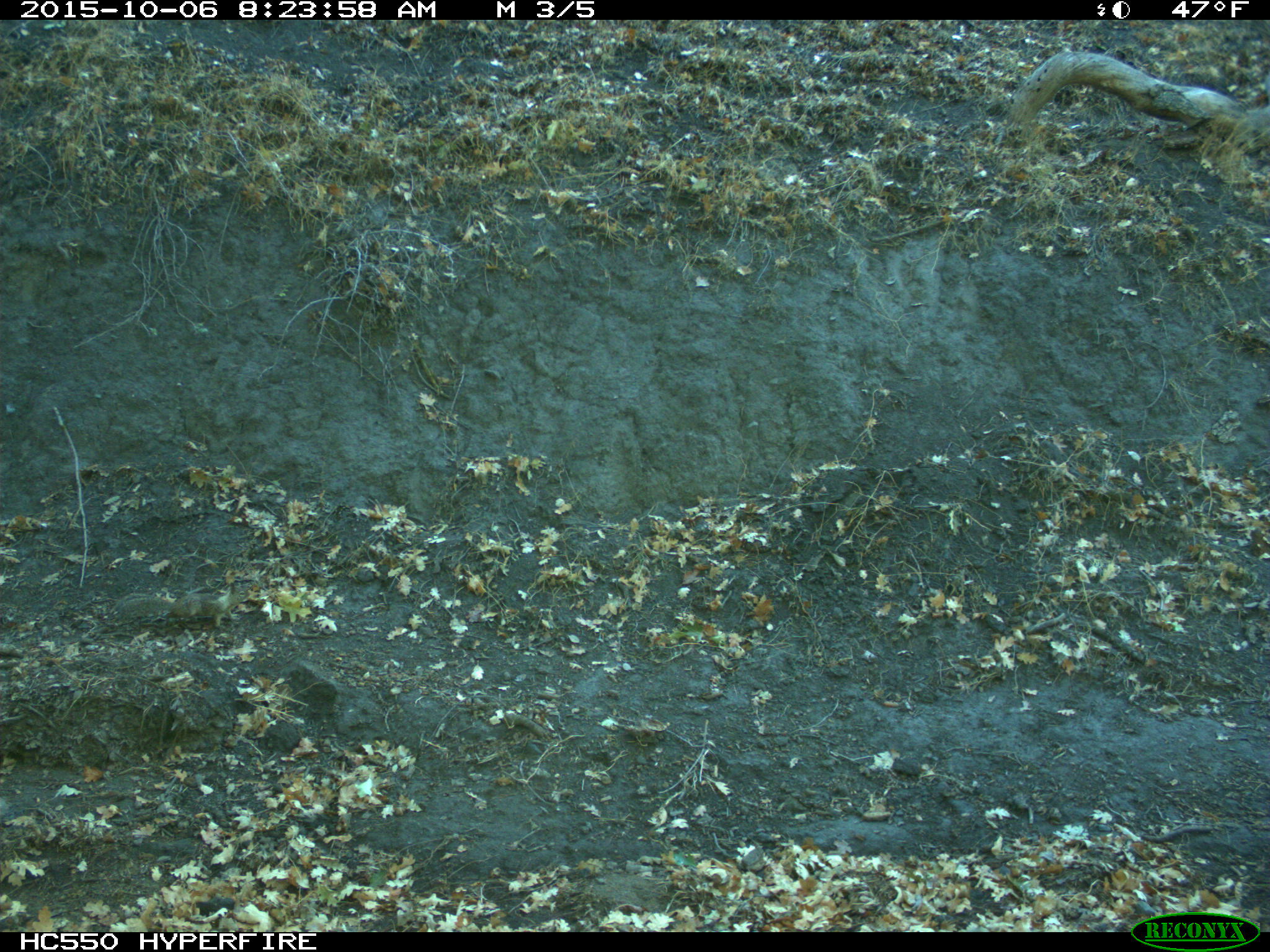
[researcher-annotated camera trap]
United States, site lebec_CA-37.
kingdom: Animalia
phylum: Chordata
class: Mammalia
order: Rodentia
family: Sciuridae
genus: Otospermophilus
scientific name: Otospermophilus beecheyi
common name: california ground squirrel